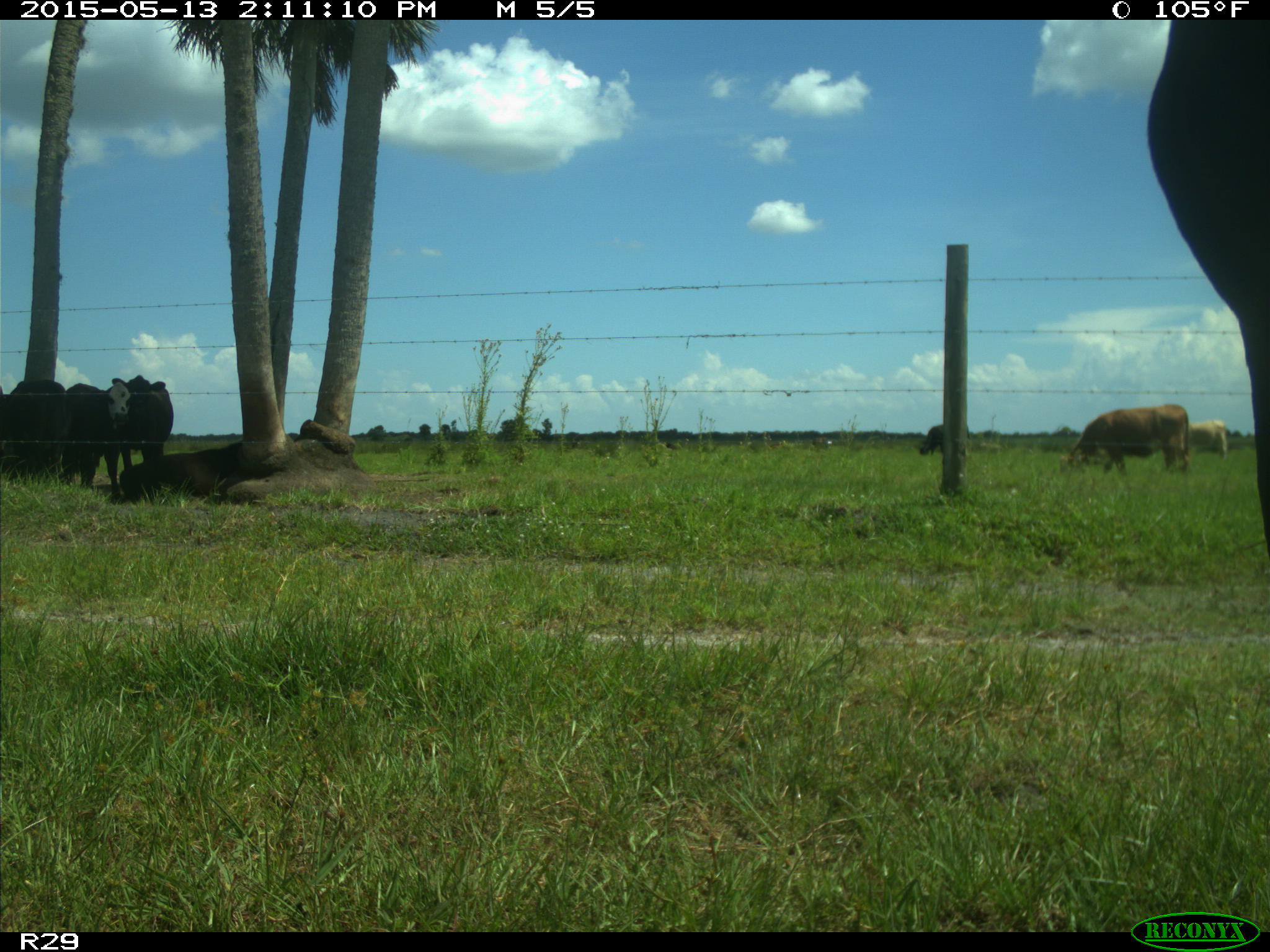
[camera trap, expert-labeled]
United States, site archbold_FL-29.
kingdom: Animalia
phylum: Chordata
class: Mammalia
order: Artiodactyla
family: Bovidae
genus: Bos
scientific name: Bos taurus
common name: domestic cow